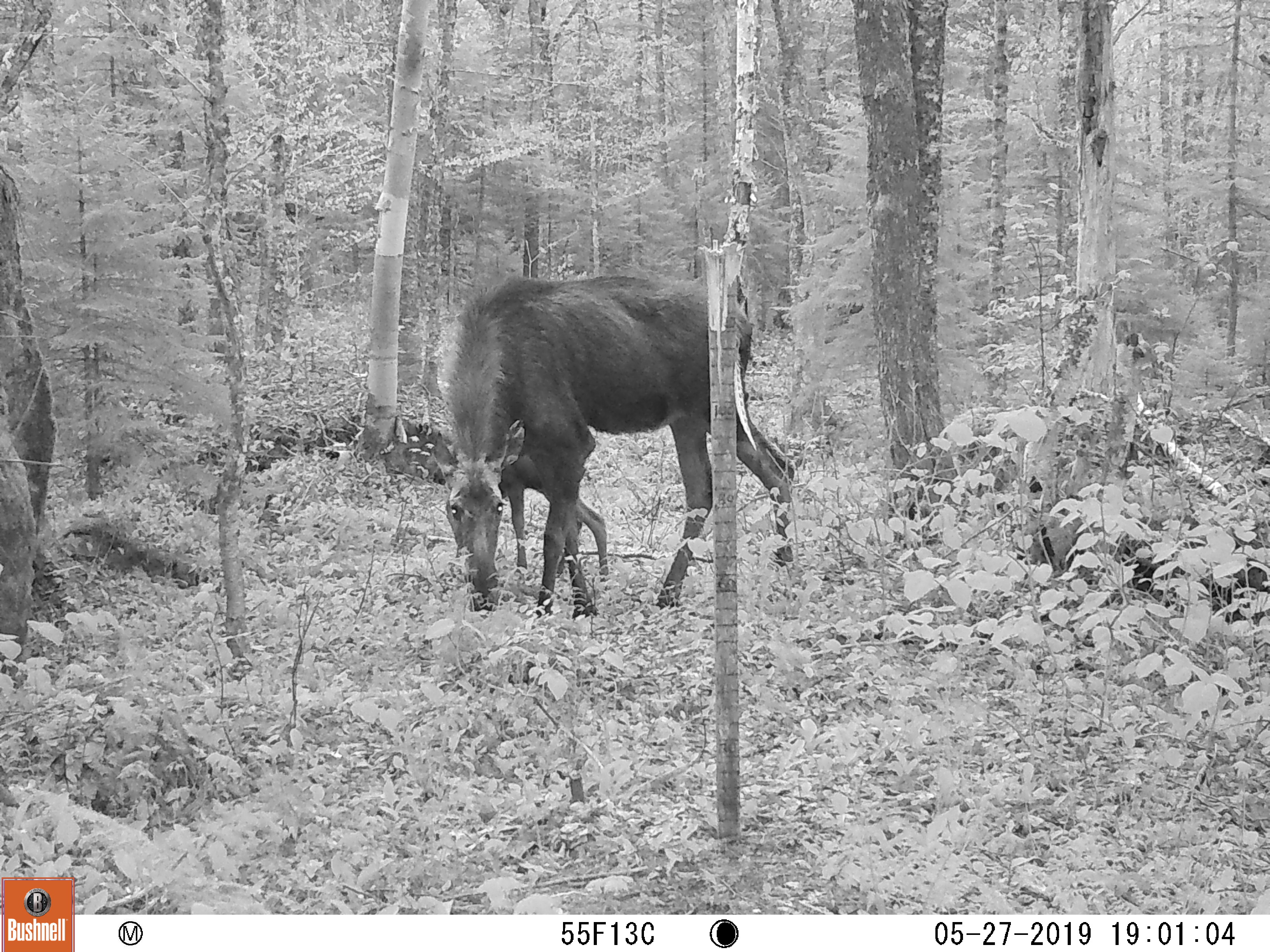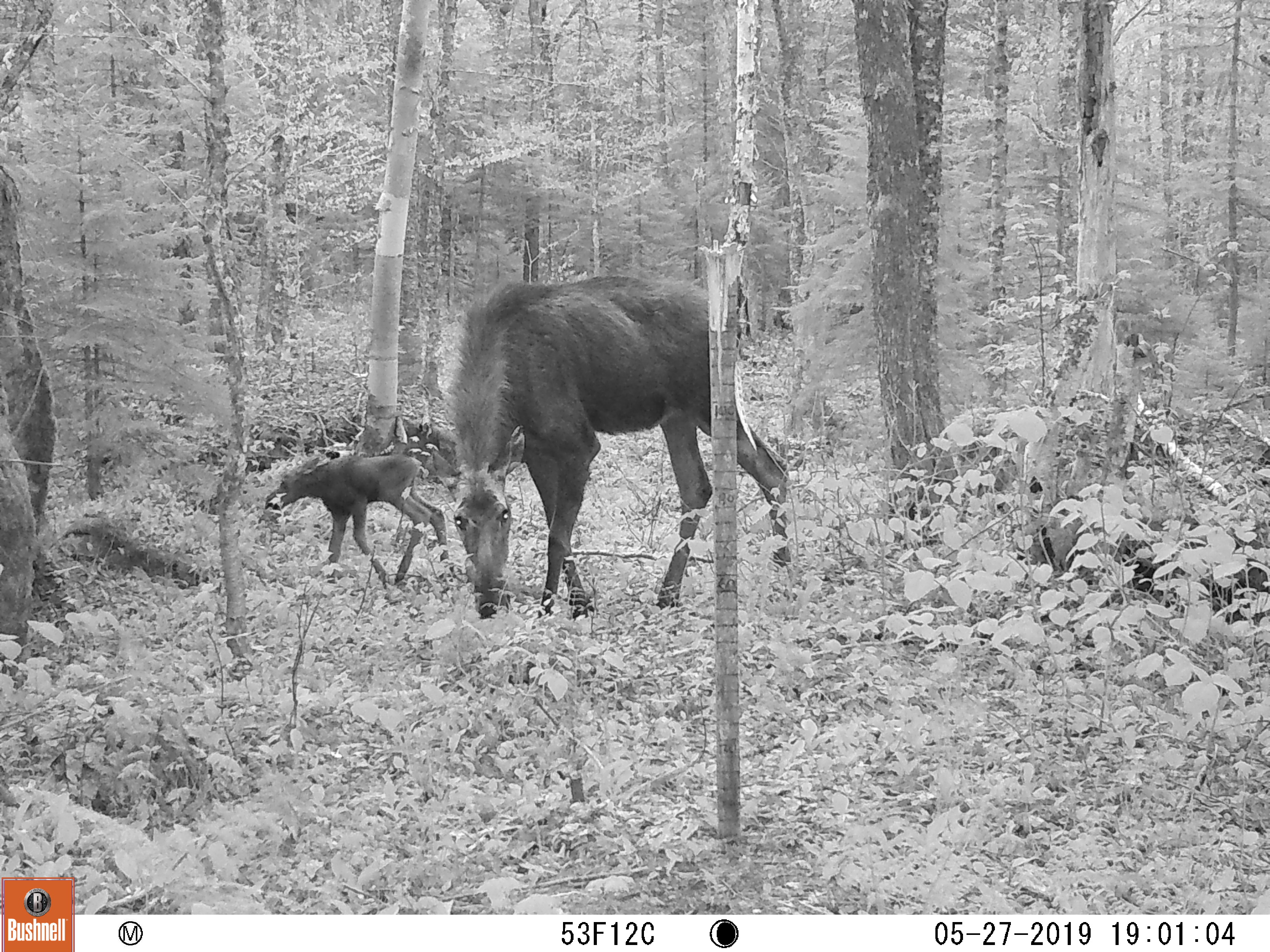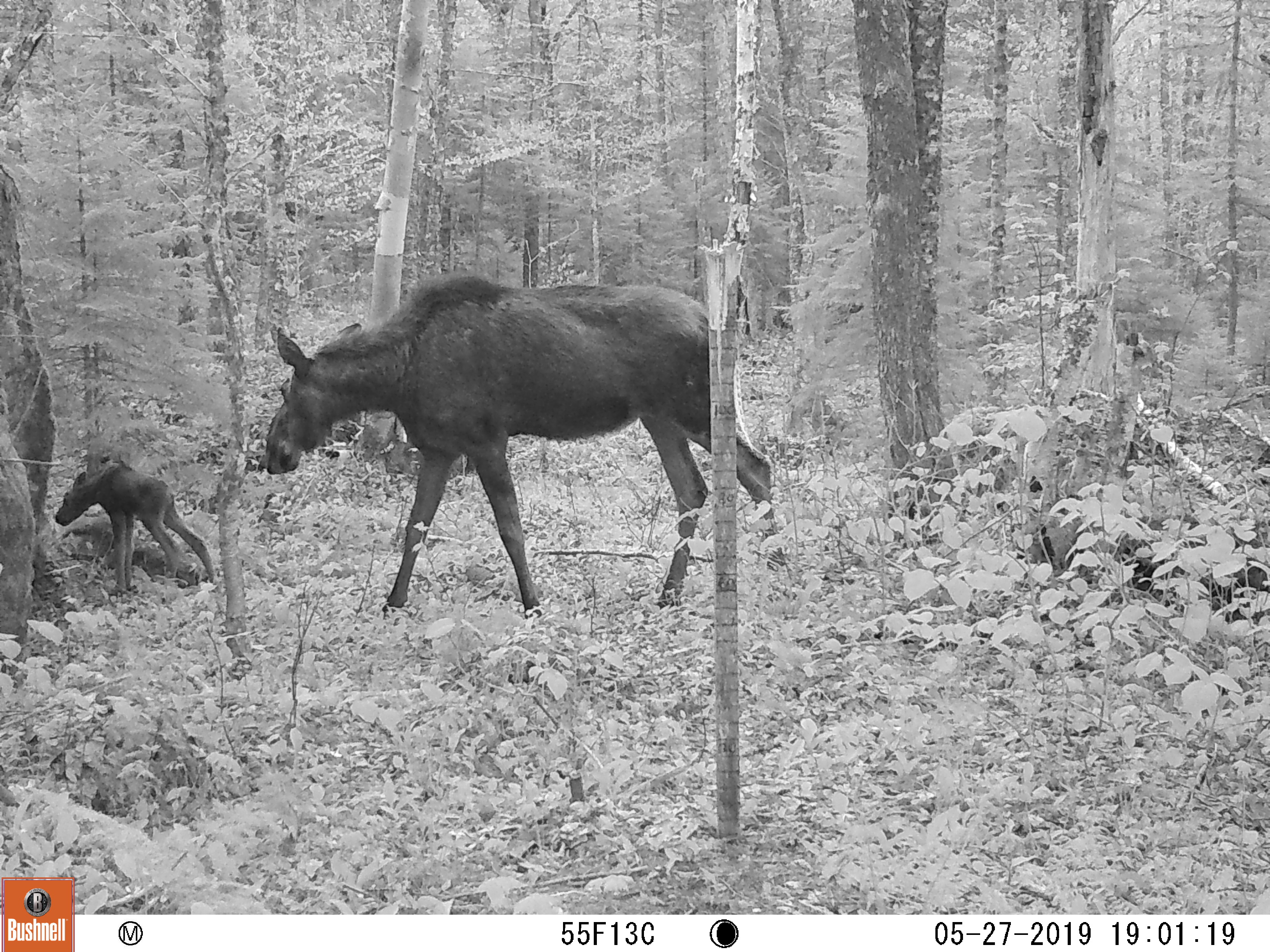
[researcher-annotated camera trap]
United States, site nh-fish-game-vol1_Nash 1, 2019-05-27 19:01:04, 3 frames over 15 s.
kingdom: Animalia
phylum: Chordata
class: Mammalia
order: Artiodactyla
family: Cervidae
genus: Alces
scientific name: Alces alces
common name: moose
Moose (Alces alces).